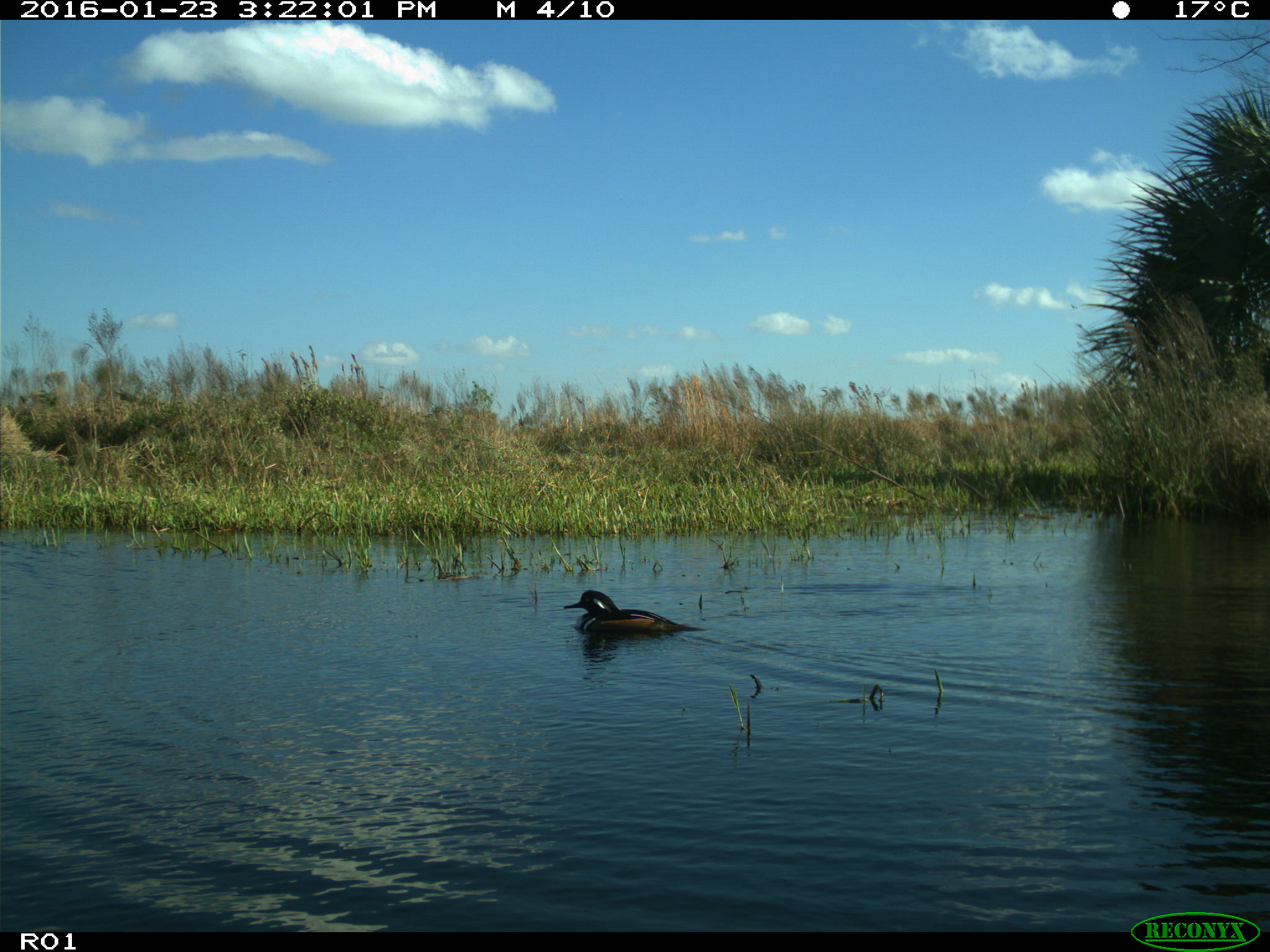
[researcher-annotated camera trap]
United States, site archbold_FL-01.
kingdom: Animalia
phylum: Chordata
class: Aves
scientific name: Aves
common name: birds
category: unidentified bird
Unidentified bird (birds) (Aves).